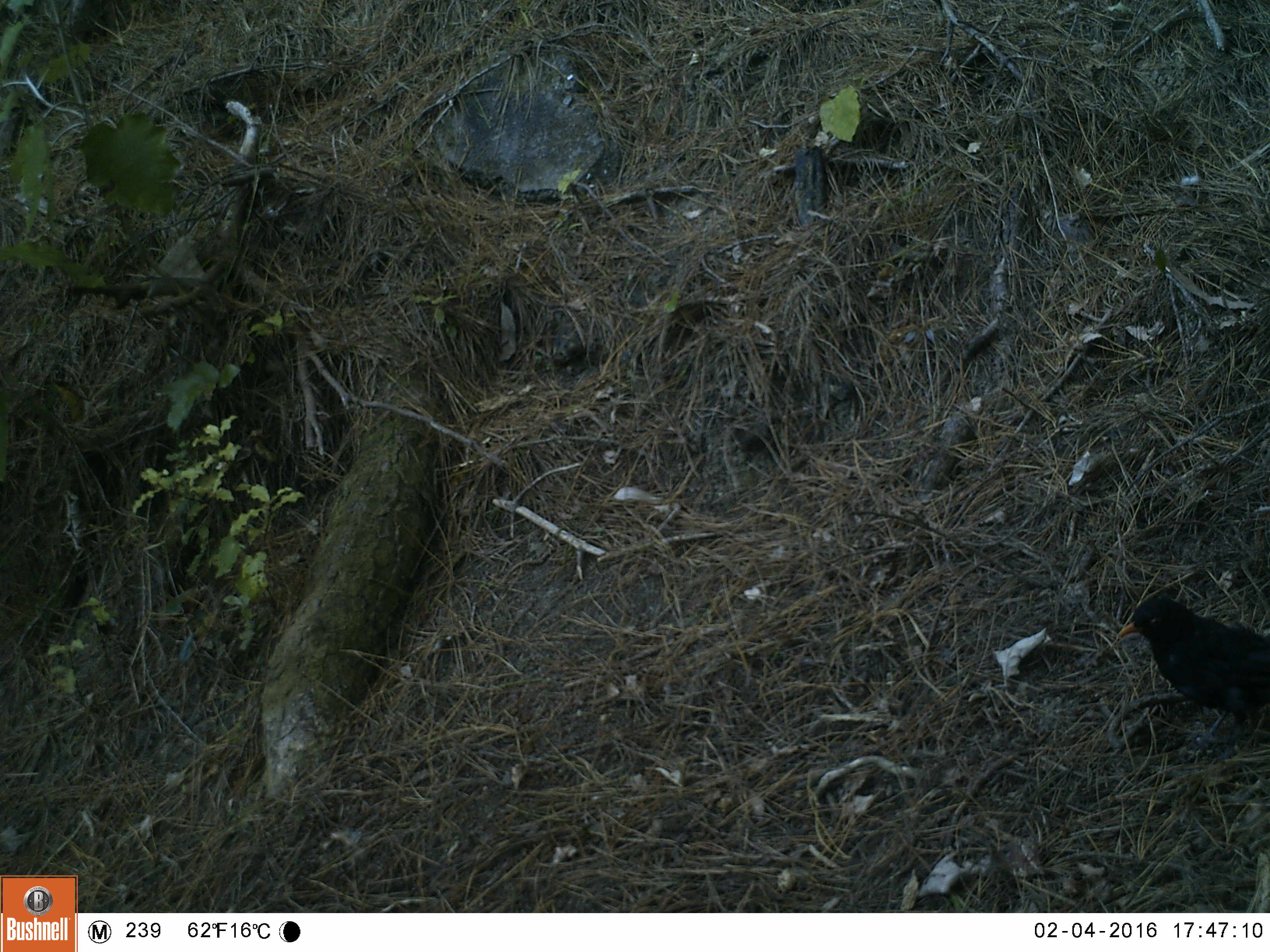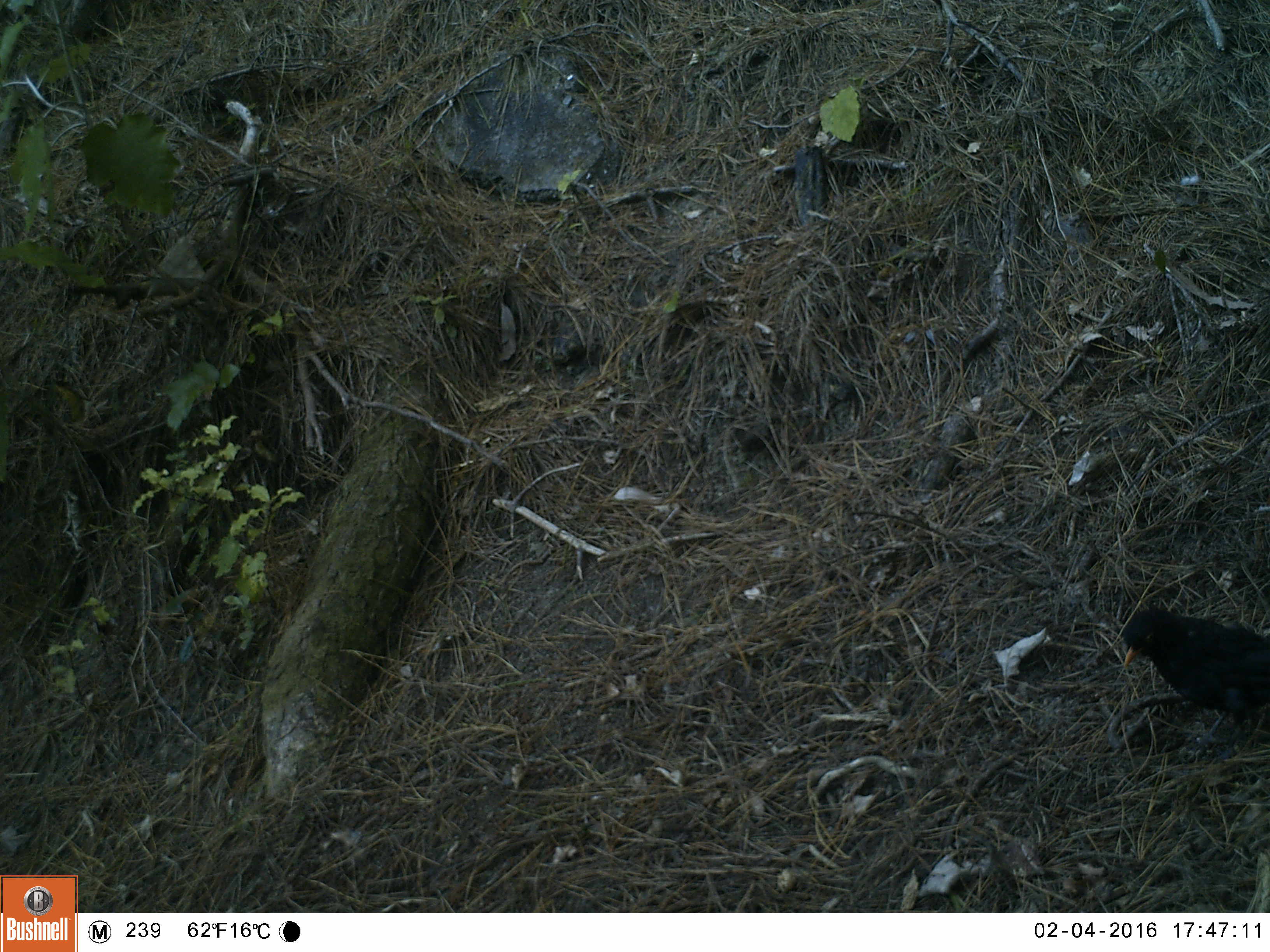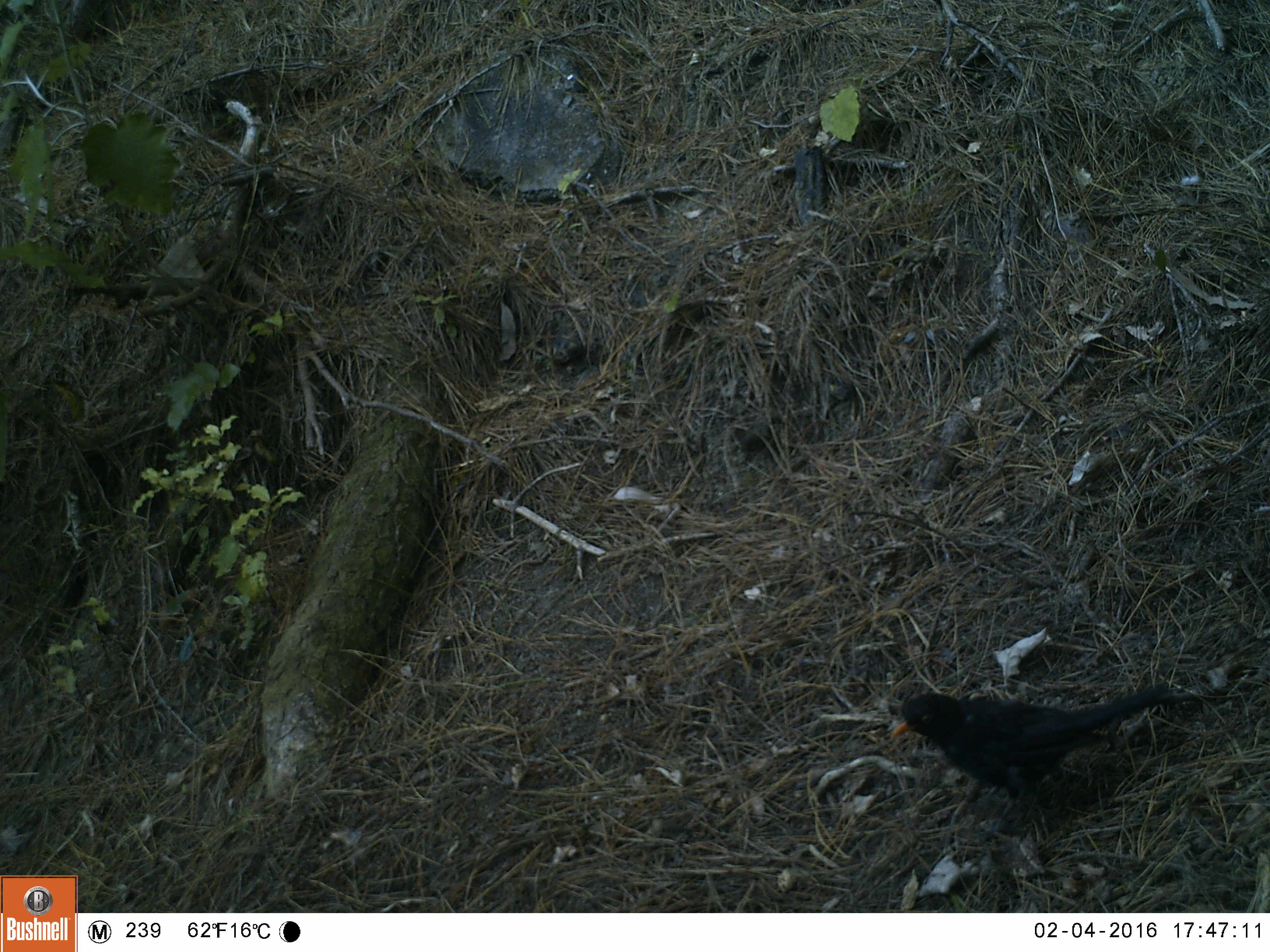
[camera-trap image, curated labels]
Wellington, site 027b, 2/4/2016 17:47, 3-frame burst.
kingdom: Animalia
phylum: Chordata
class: Aves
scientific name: Aves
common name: bird